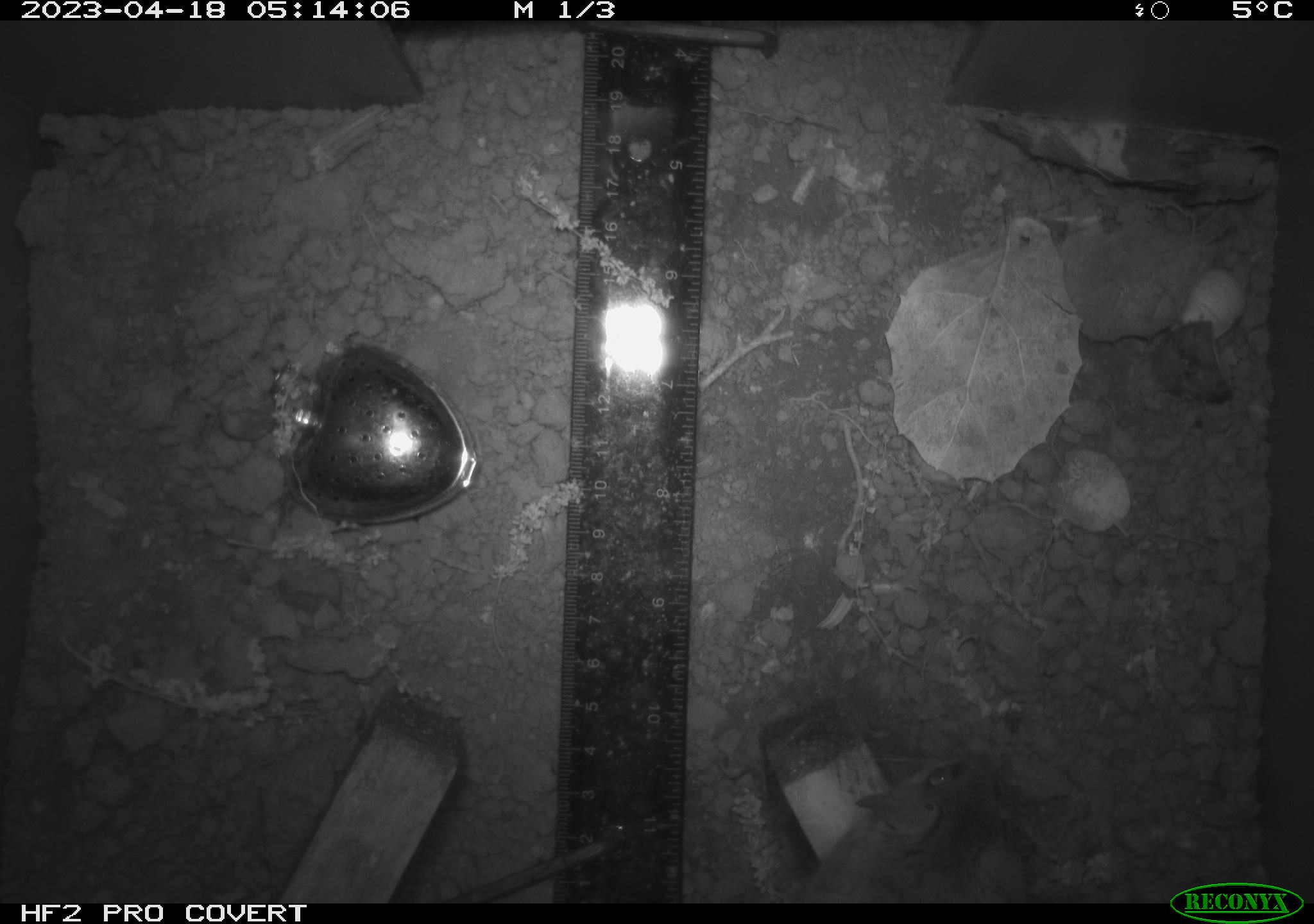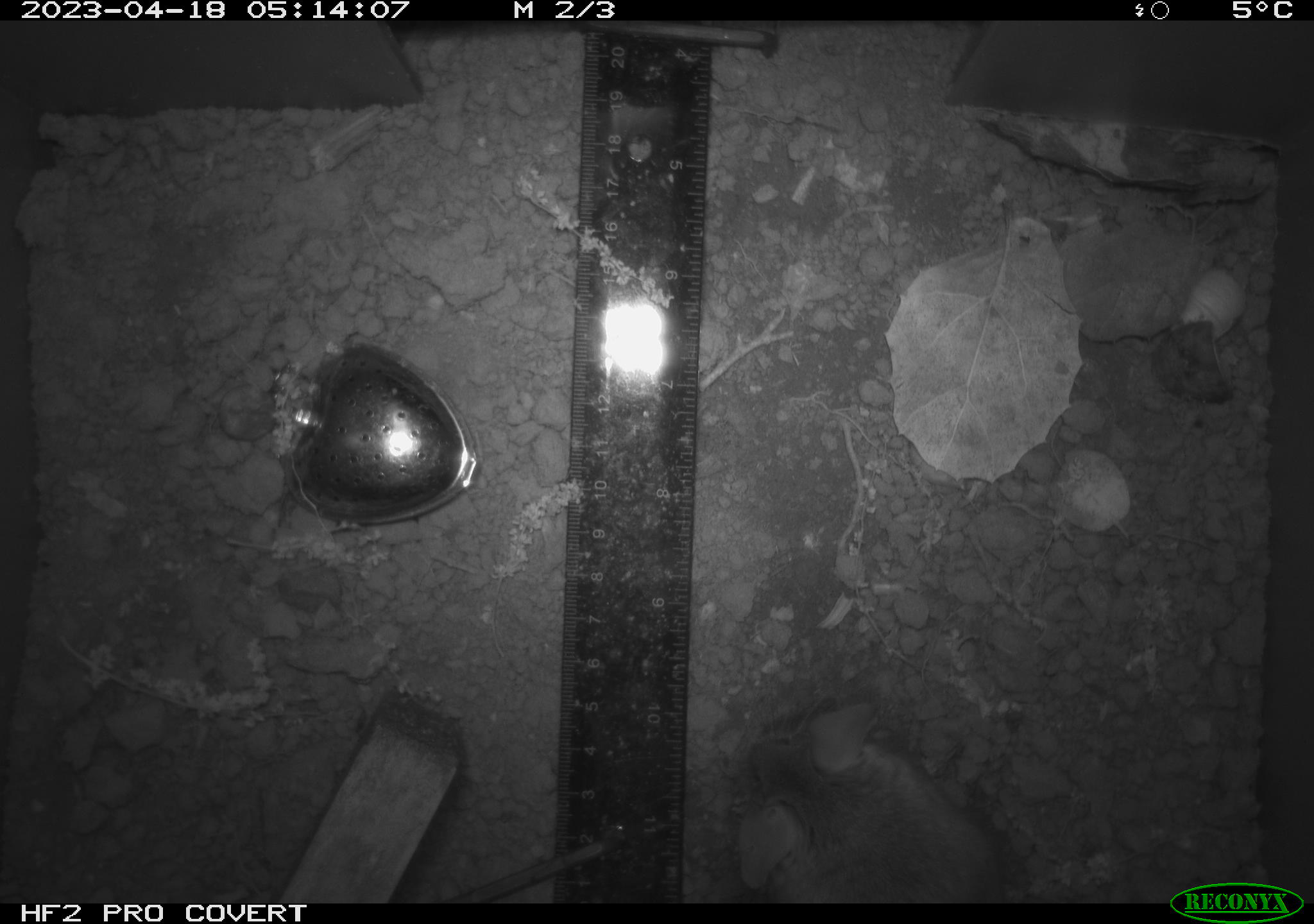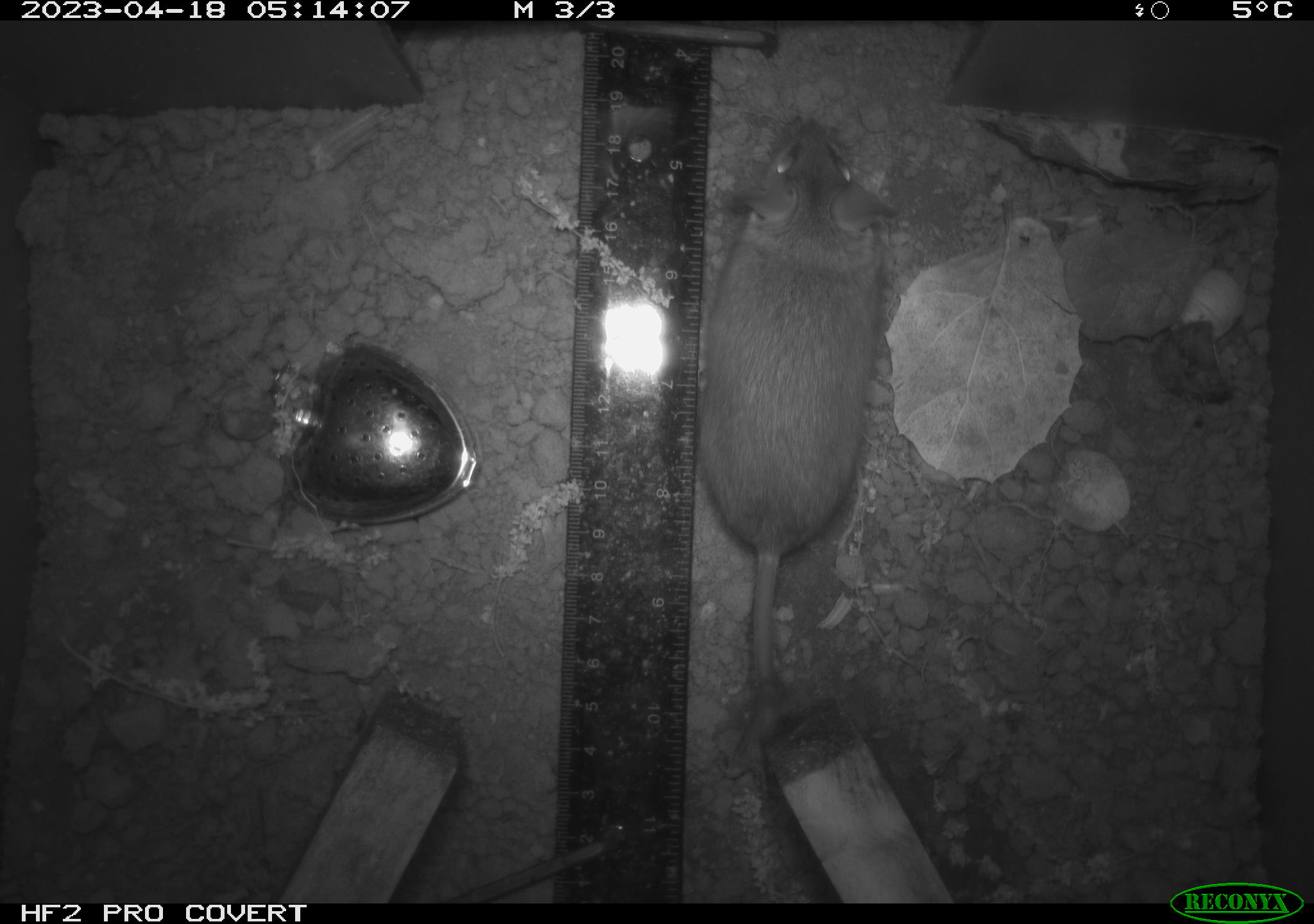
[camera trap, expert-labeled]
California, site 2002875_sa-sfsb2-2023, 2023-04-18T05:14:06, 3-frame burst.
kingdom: Animalia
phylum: Chordata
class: Mammalia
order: Rodentia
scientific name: Rodentia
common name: mouse species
Mouse species (Rodentia).